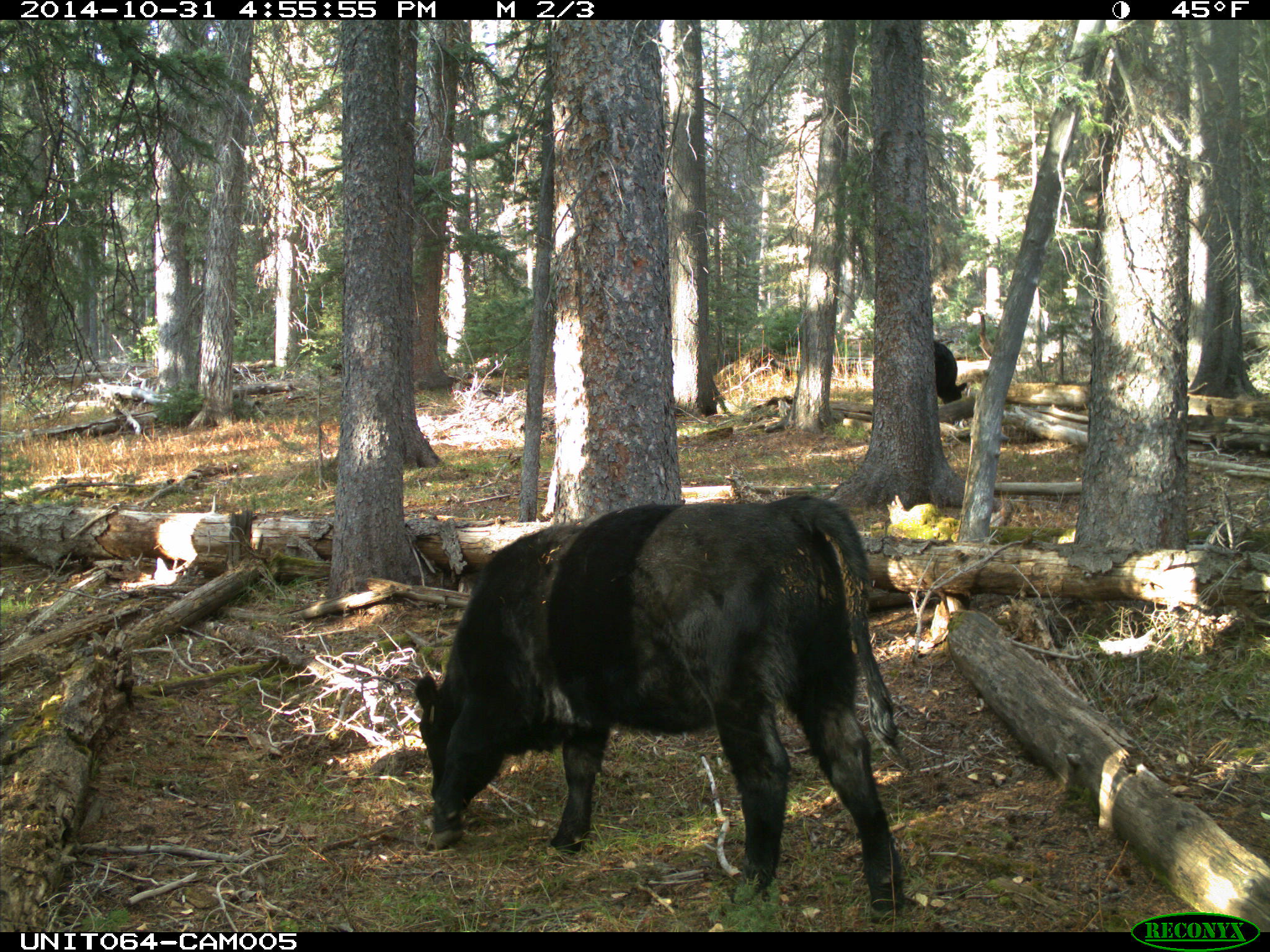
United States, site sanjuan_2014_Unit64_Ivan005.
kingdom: Animalia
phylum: Chordata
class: Mammalia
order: Artiodactyla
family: Bovidae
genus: Bos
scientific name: Bos taurus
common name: domestic cow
Bos taurus (domestic cow).